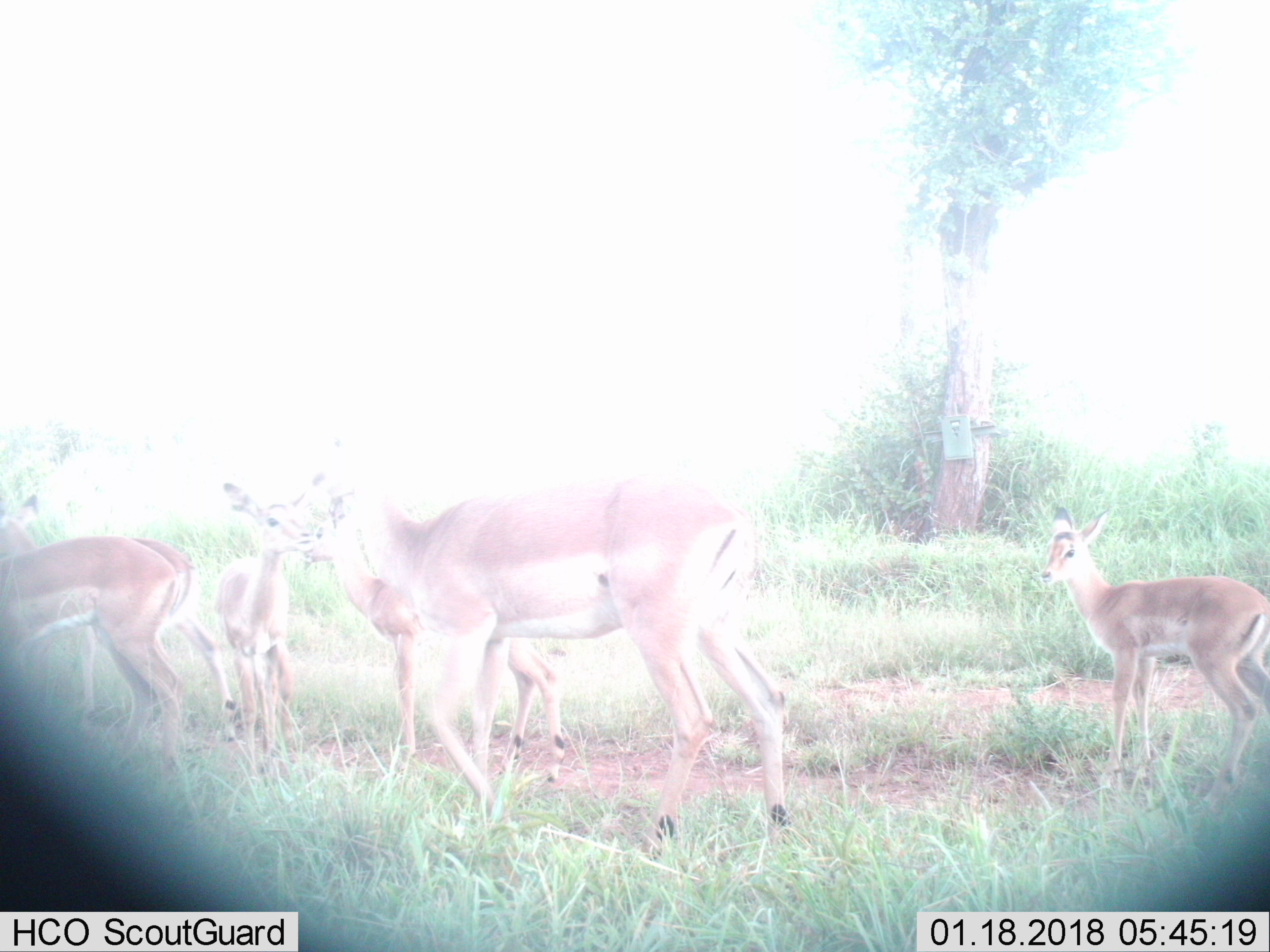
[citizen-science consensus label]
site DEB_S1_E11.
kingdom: Animalia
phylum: Chordata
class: Mammalia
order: Artiodactyla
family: Bovidae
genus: Aepyceros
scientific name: Aepyceros melampus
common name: impala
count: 6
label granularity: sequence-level